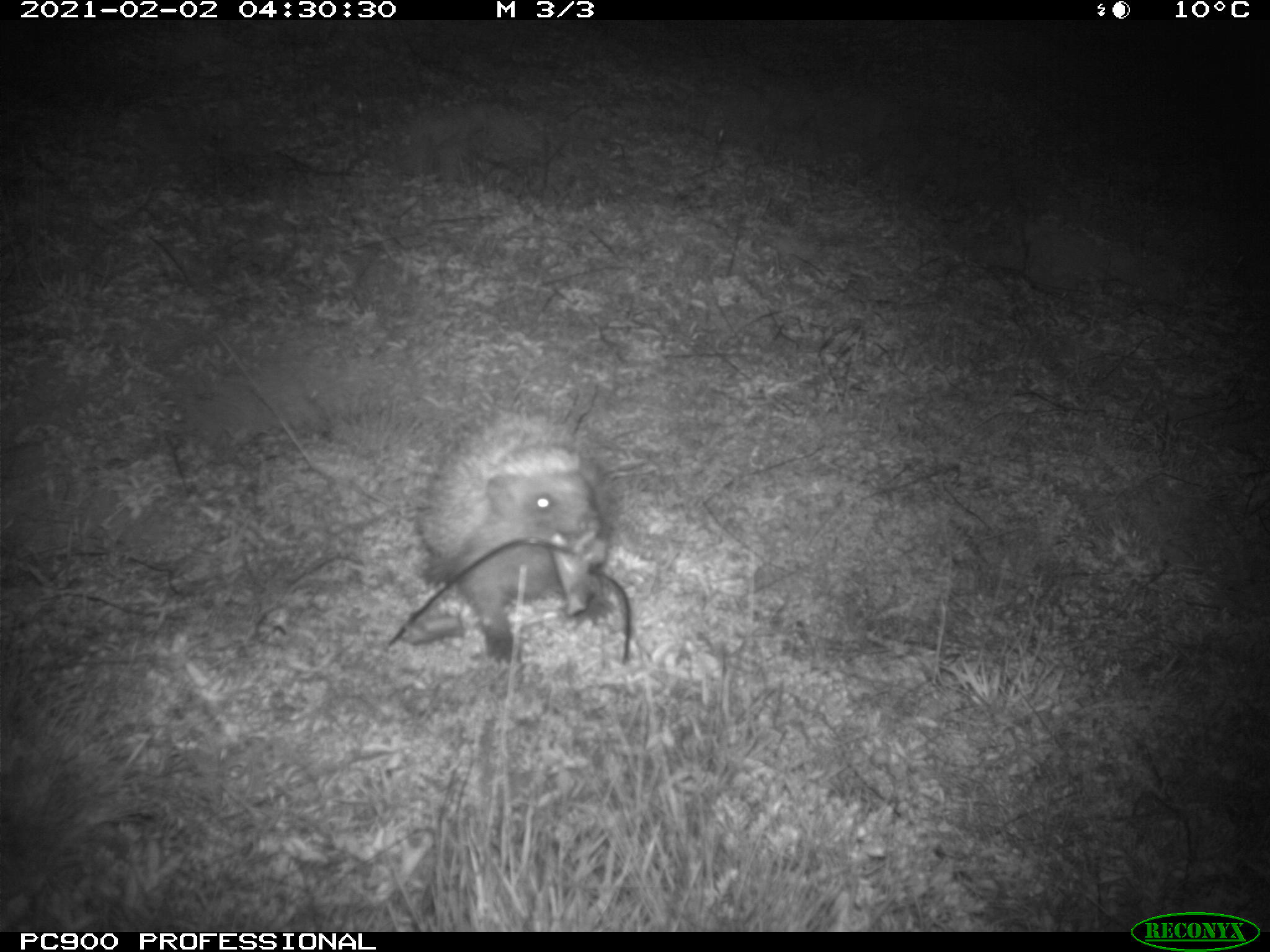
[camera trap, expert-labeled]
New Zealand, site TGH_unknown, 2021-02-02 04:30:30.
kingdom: Animalia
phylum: Chordata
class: Mammalia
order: Eulipotyphla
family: Erinaceidae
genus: Erinaceus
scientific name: Erinaceus europaeus europaeus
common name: european hedgehog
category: hedgehog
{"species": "hedgehog (european hedgehog) (Erinaceus europaeus europaeus)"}